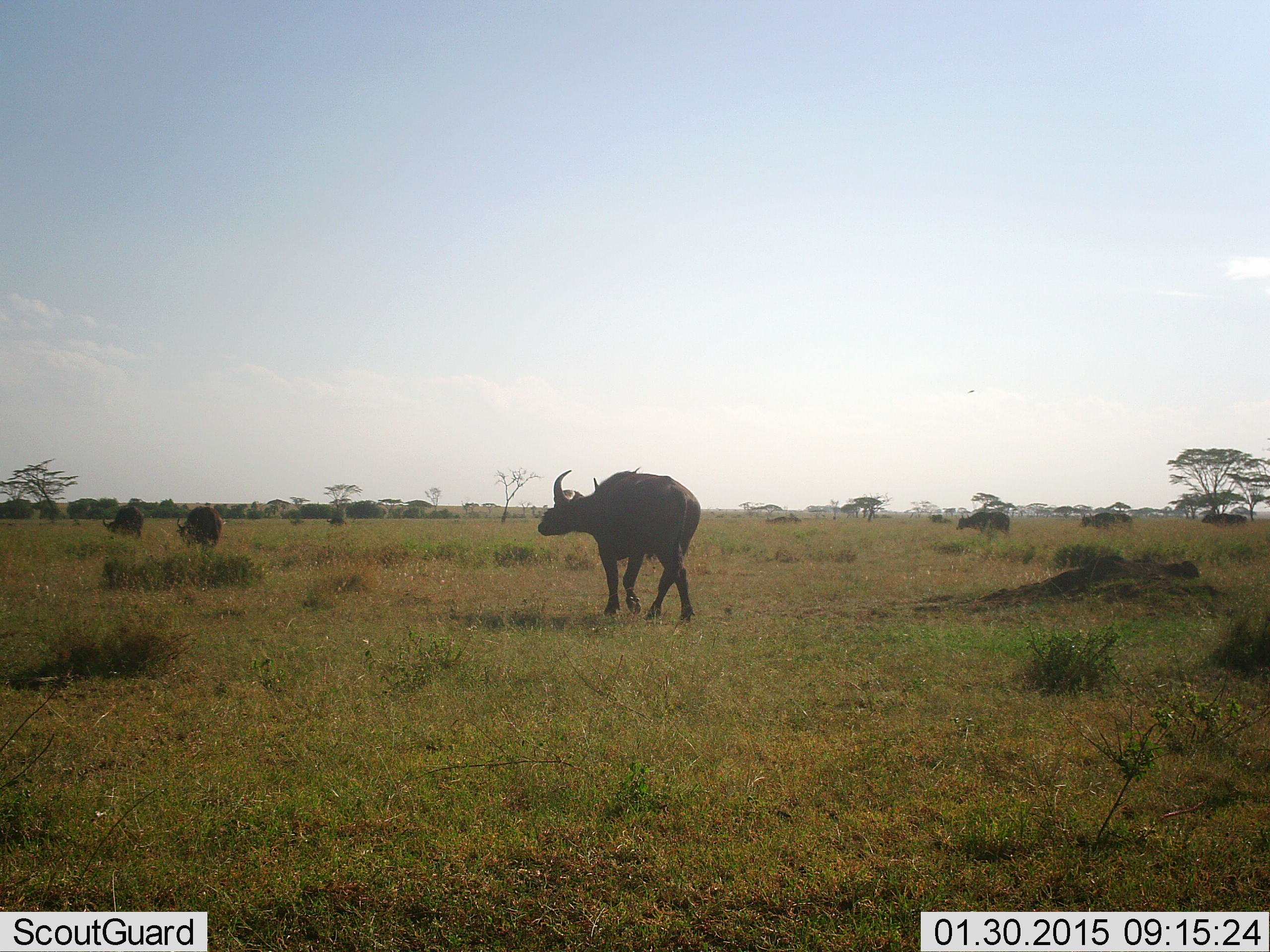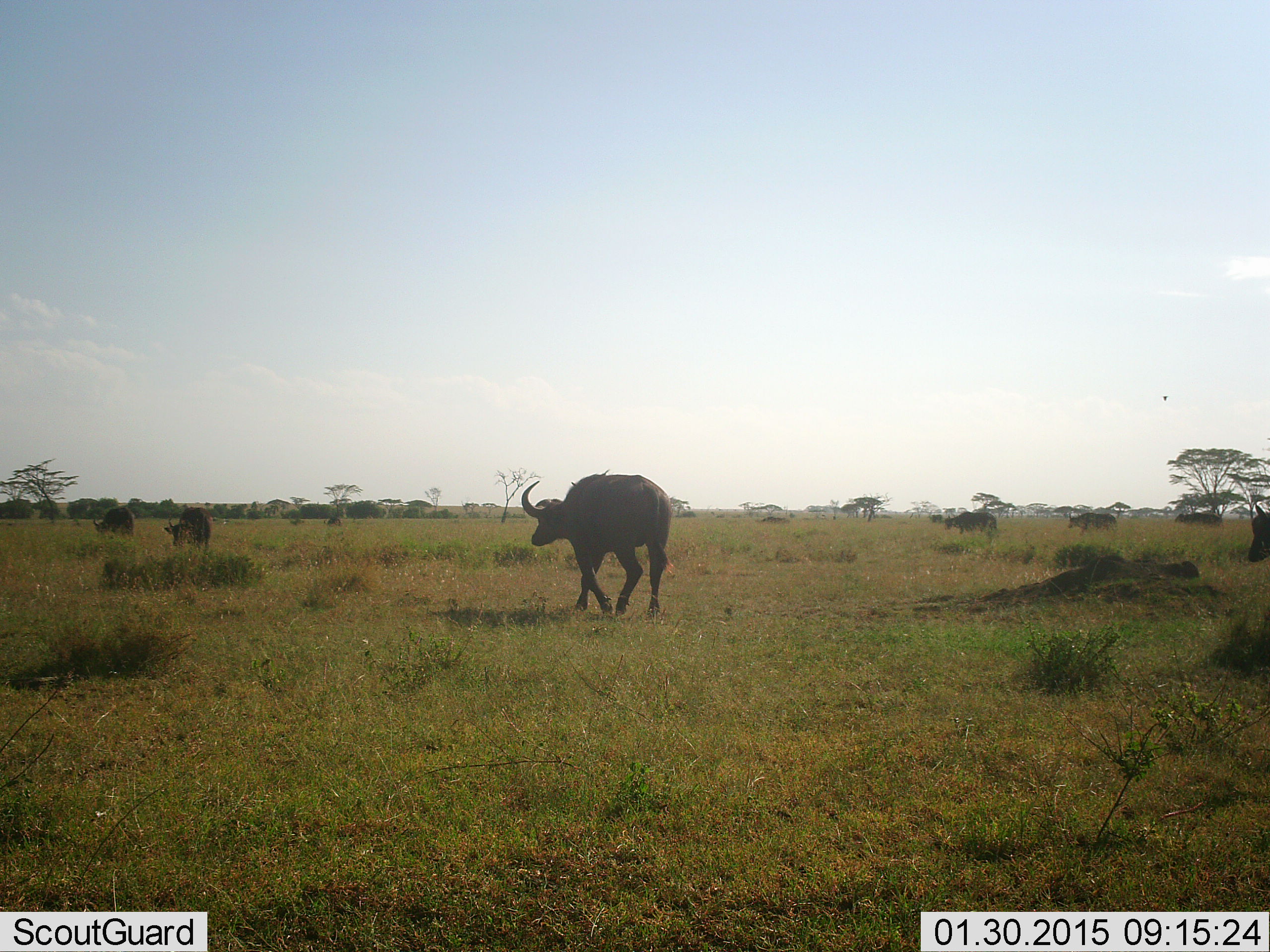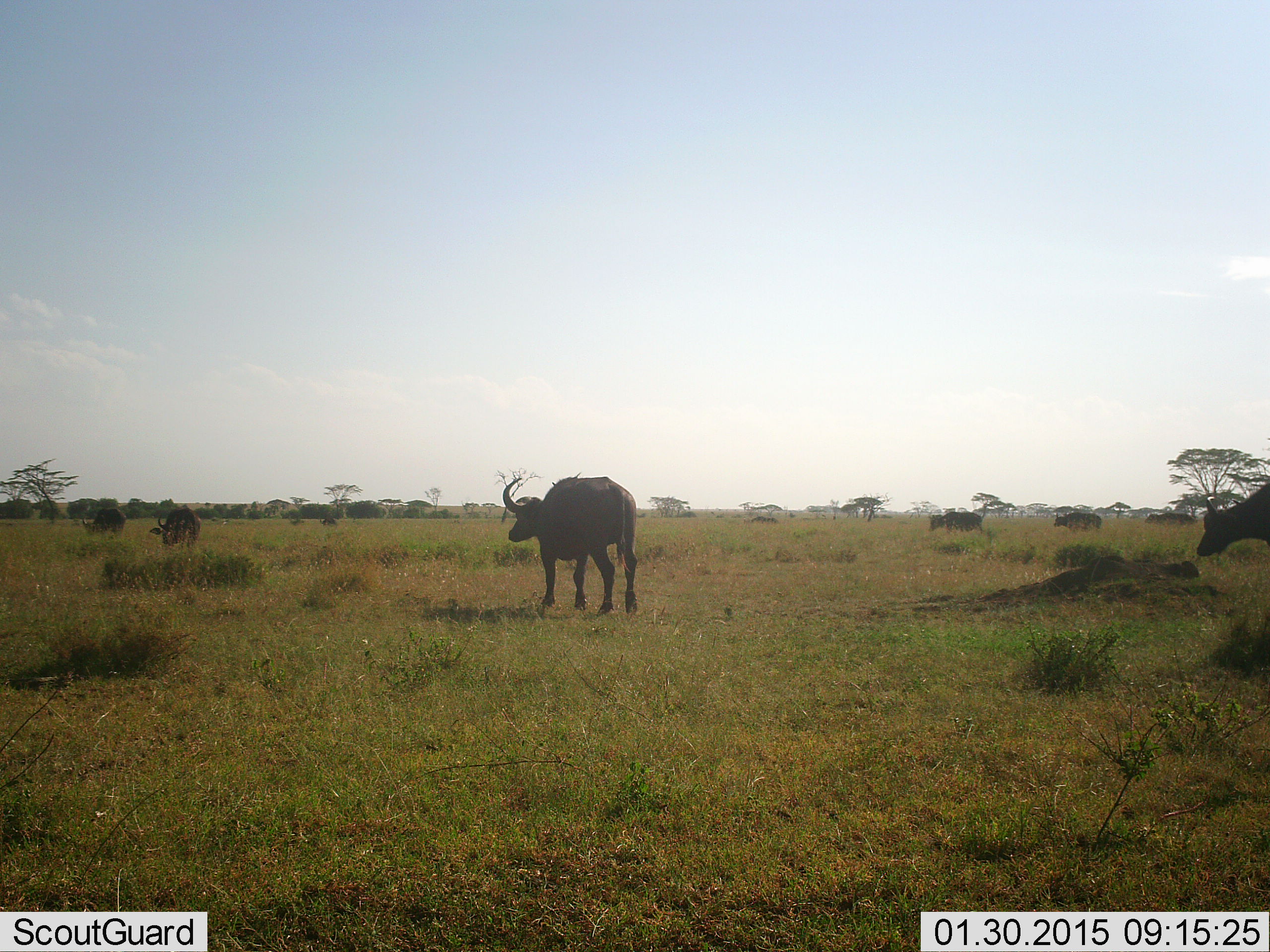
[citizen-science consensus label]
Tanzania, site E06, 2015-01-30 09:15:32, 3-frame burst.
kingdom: Animalia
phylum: Chordata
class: Mammalia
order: Artiodactyla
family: Bovidae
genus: Syncerus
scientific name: Syncerus caffer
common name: cape buffalo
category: buffalo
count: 8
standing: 0%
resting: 0%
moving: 100%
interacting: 0%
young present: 0%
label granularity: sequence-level